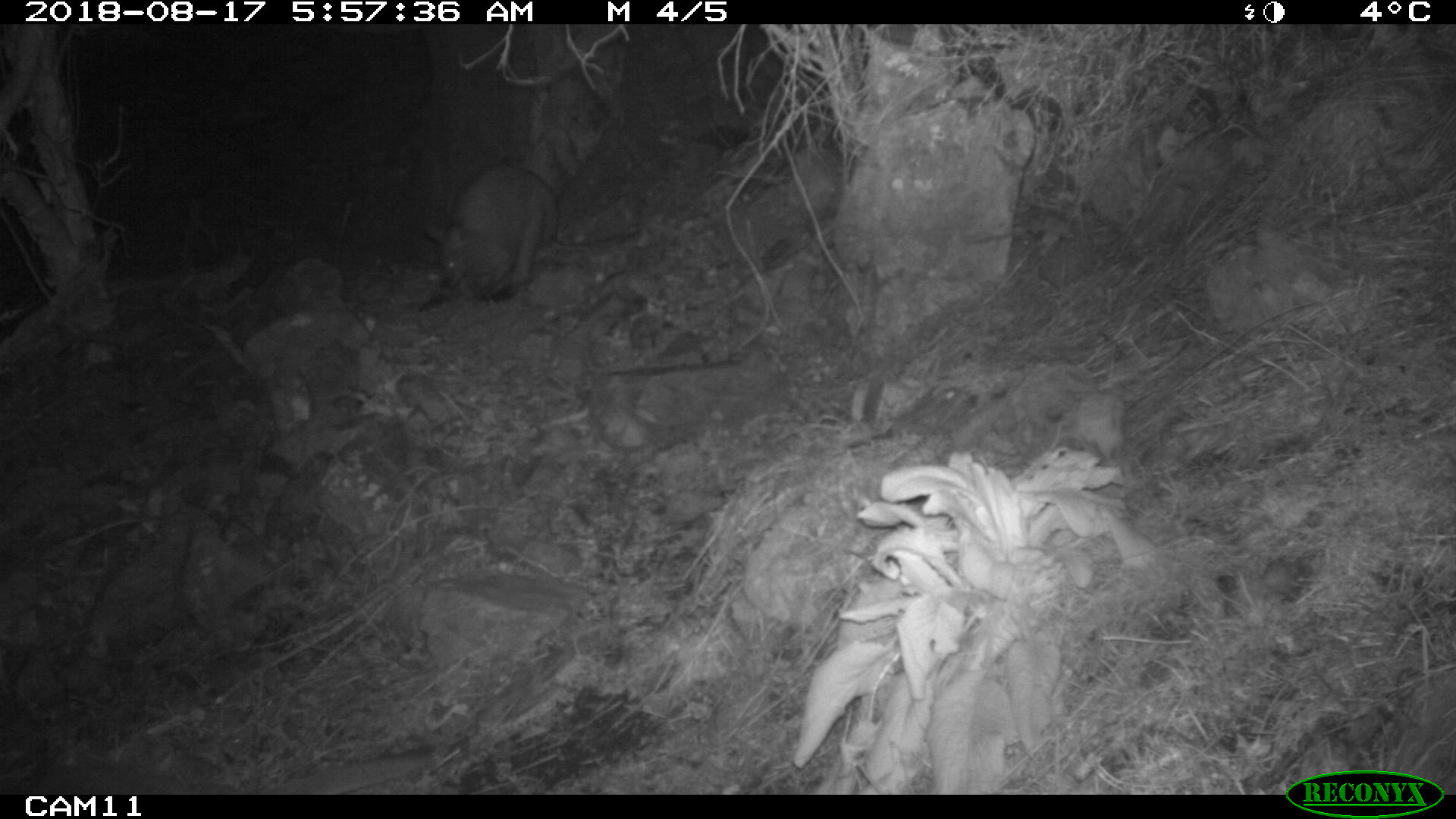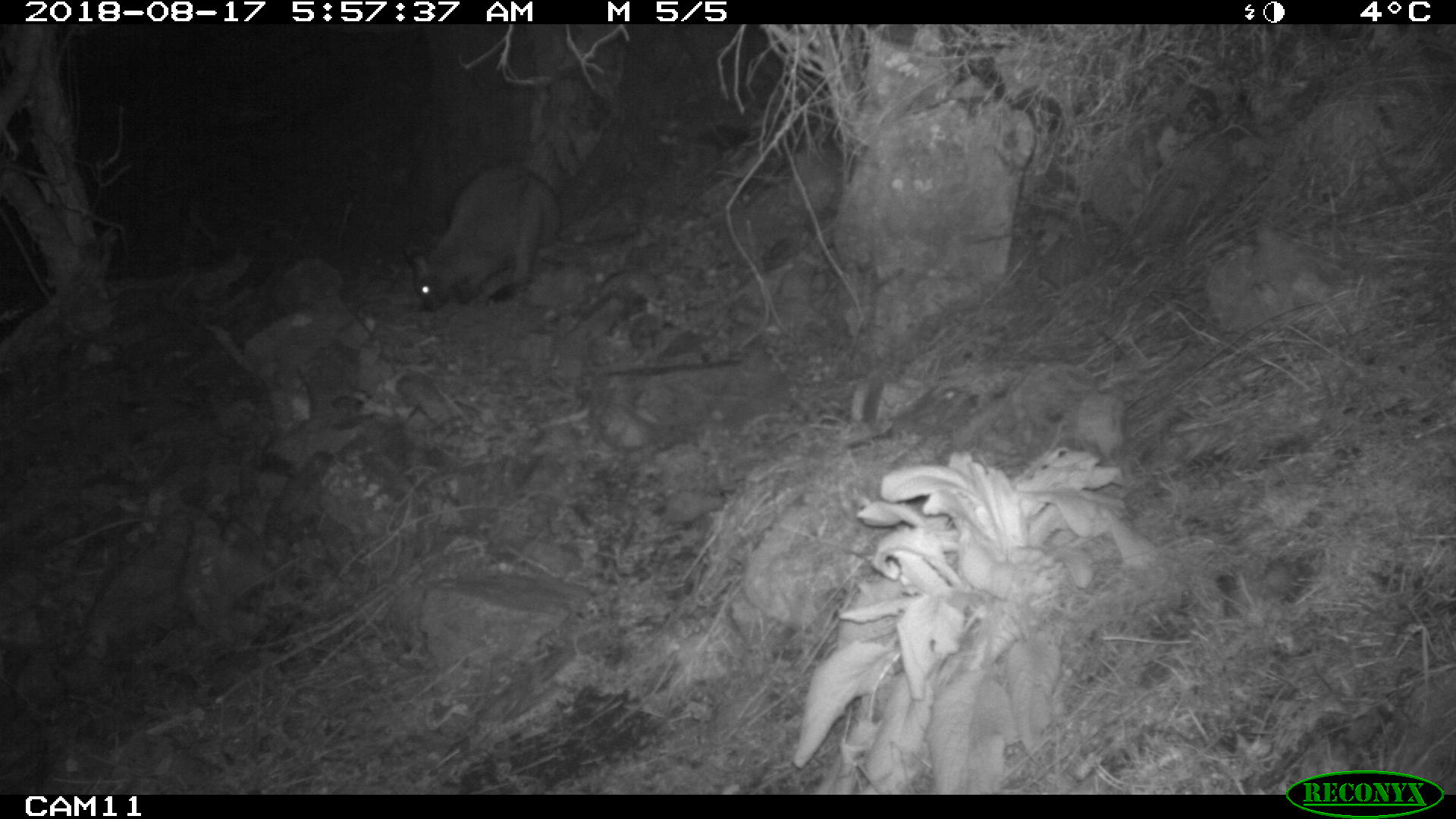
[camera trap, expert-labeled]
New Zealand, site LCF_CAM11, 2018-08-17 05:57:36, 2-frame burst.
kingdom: Animalia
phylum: Chordata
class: Mammalia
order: Diprotodontia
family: Macropodidae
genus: Notamacropus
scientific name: Notamacropus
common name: wallaby